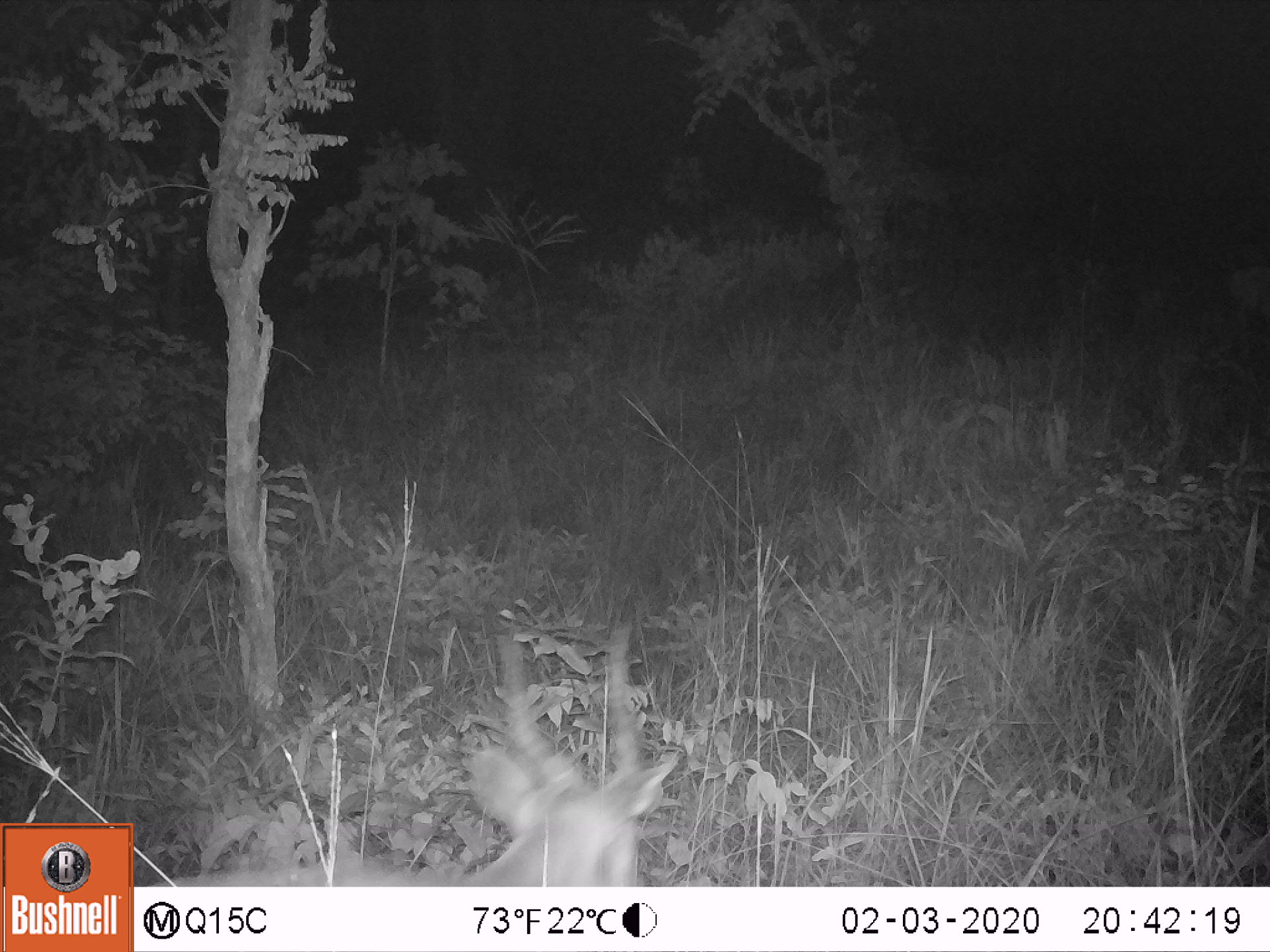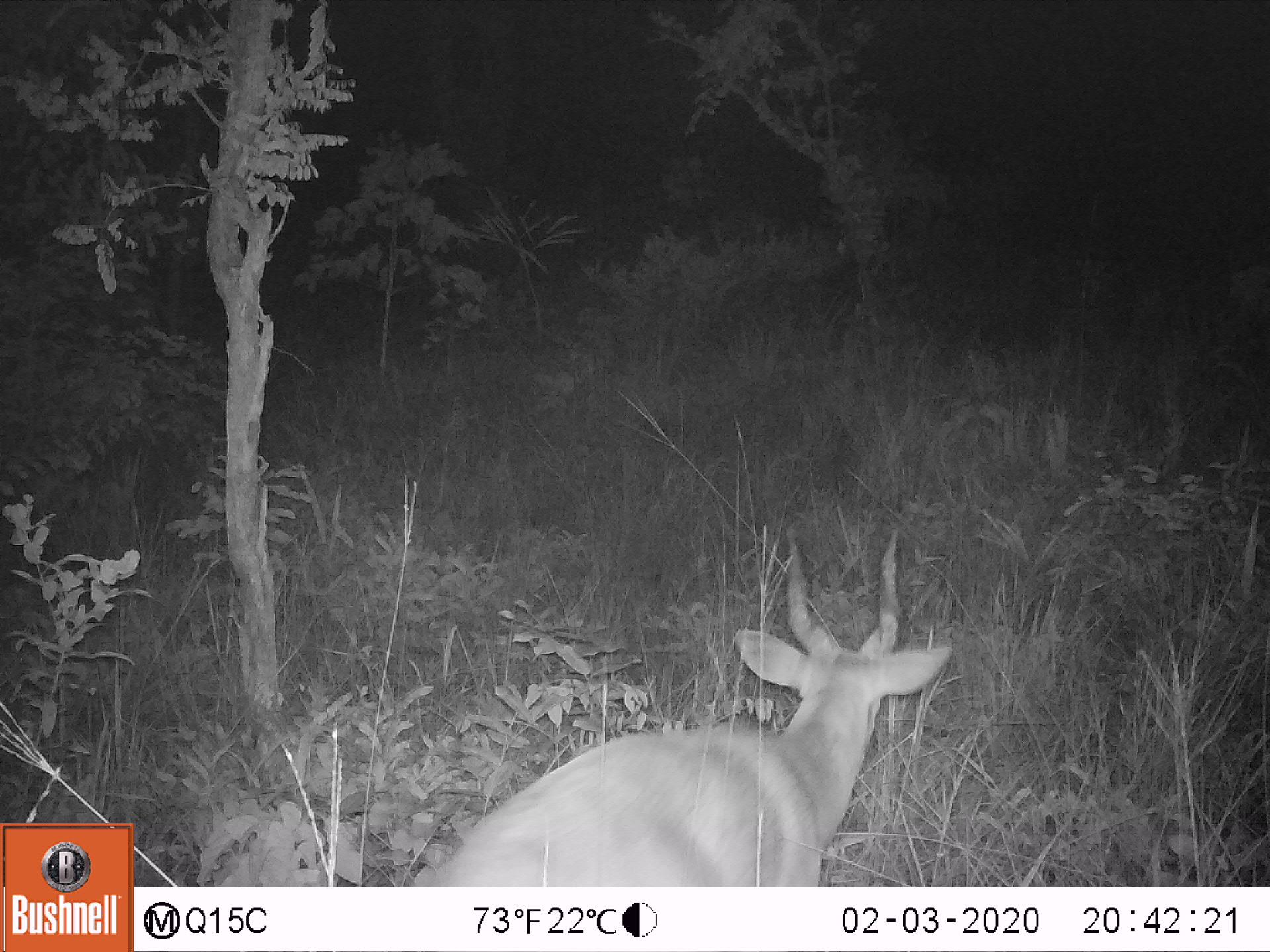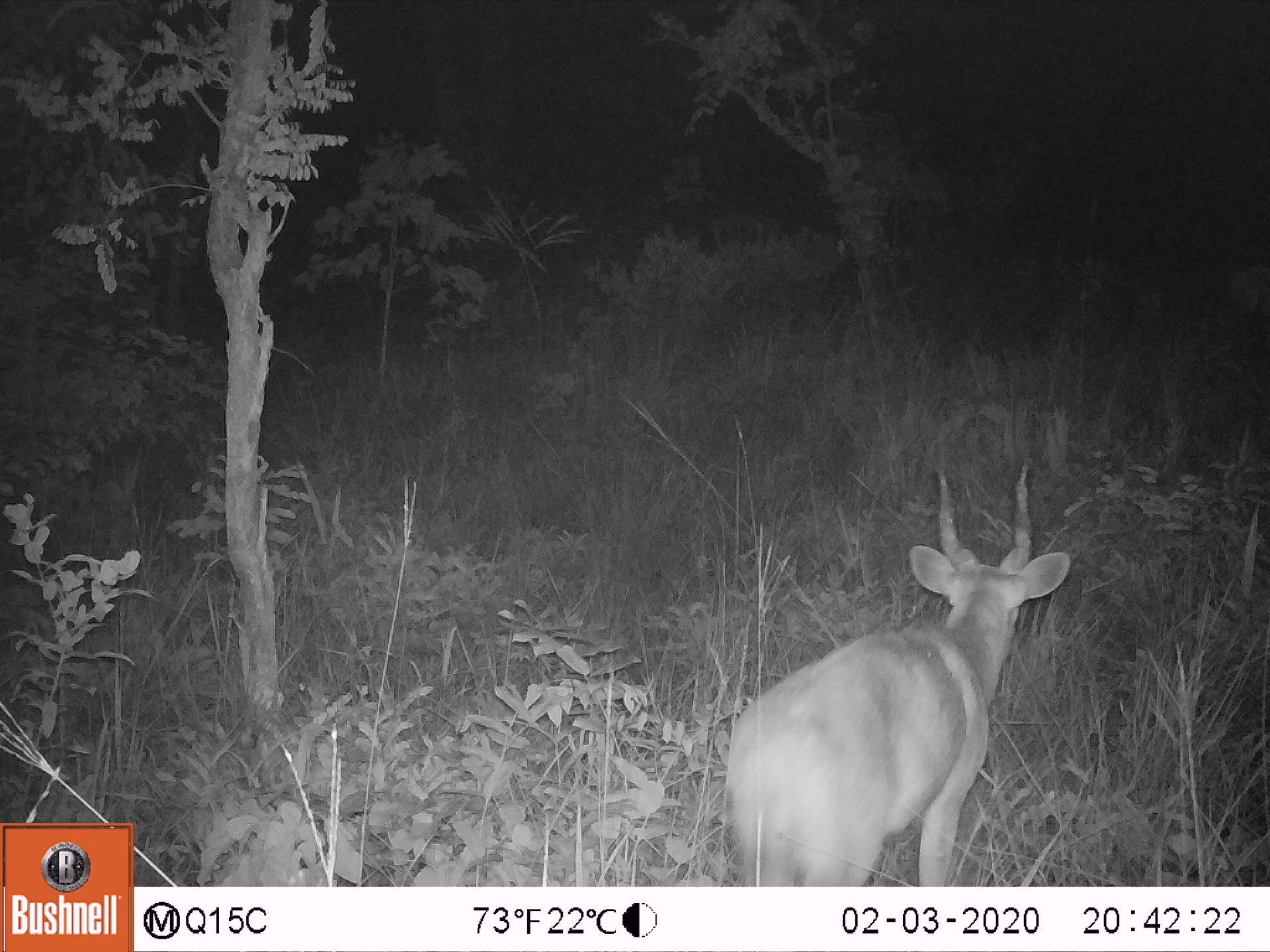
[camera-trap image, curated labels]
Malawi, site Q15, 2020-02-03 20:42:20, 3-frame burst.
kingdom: Animalia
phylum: Chordata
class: Mammalia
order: Artiodactyla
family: Bovidae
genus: Tragelaphus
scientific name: Tragelaphus sylvaticus sylvaticus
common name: cape bushbuck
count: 1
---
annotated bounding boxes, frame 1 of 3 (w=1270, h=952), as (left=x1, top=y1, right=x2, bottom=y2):
cape bushbuck: (left=149, top=607, right=683, bottom=882)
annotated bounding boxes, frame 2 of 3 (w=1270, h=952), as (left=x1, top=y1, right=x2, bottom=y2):
cape bushbuck: (left=410, top=519, right=971, bottom=882)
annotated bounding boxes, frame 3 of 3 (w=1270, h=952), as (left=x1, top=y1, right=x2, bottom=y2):
cape bushbuck: (left=717, top=464, right=1069, bottom=881)